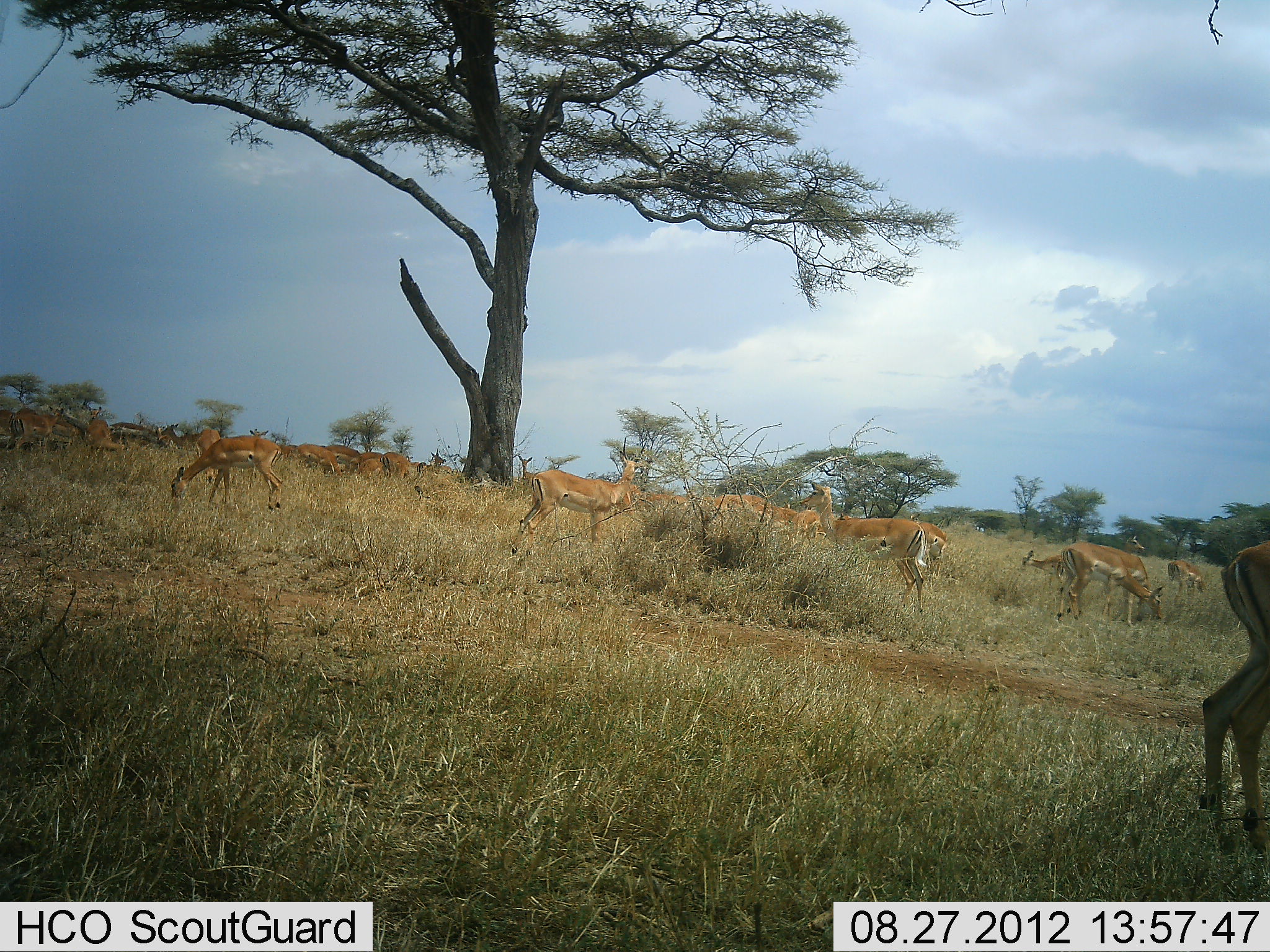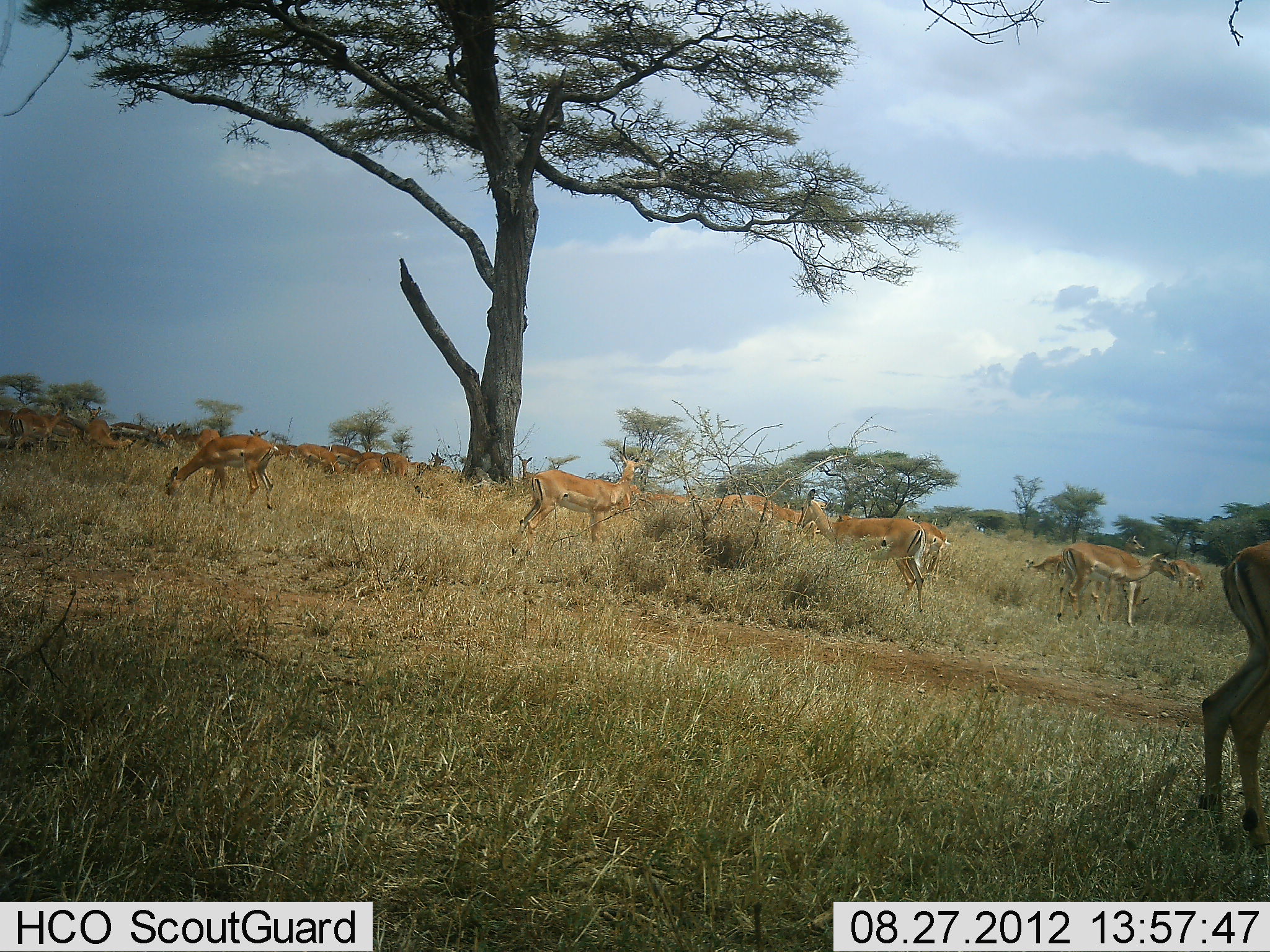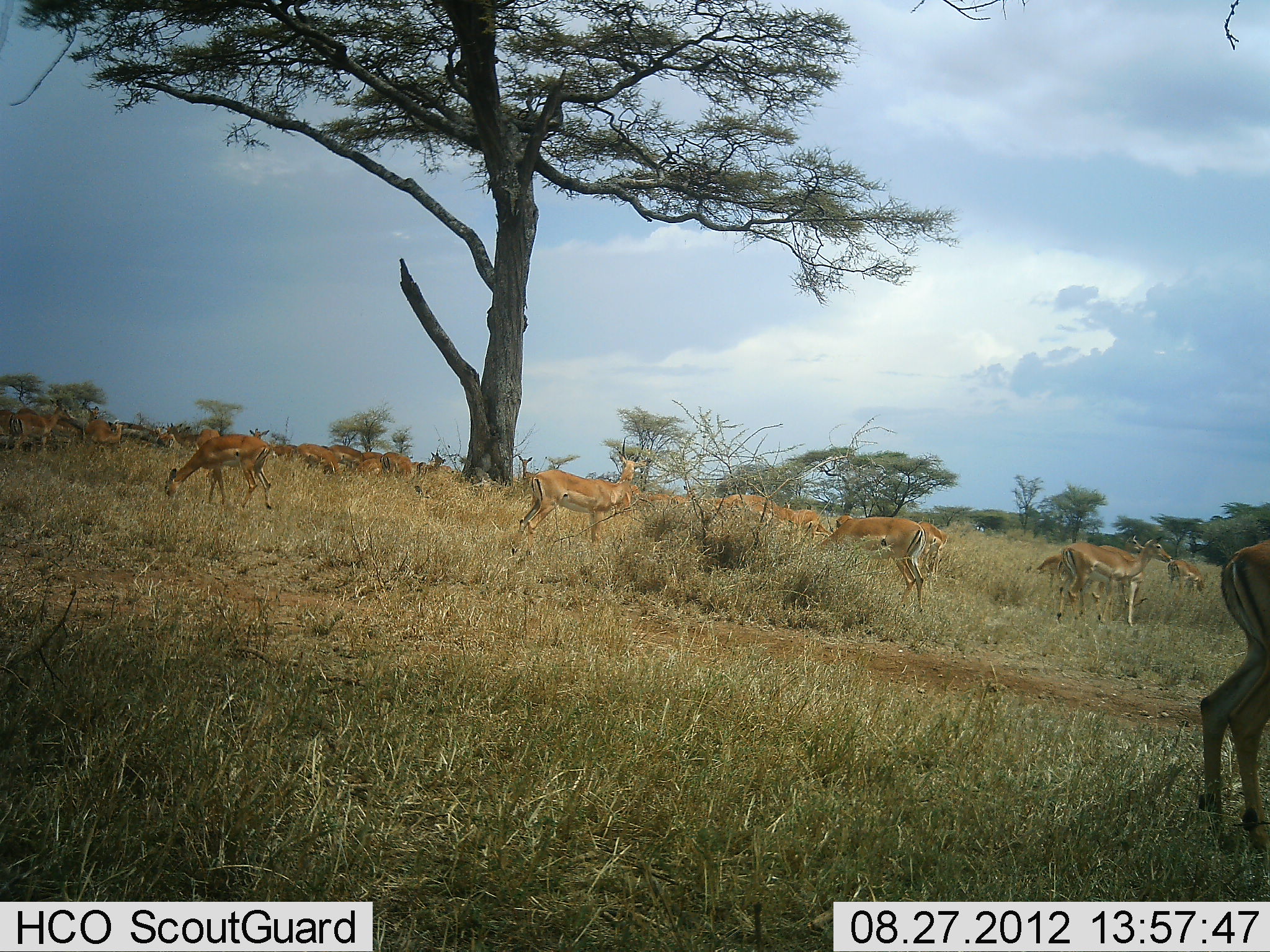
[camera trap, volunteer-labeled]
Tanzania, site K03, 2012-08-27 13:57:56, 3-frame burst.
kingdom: Animalia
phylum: Chordata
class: Mammalia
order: Artiodactyla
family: Bovidae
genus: Aepyceros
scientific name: Aepyceros melampus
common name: impala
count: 11-50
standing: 60%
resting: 0%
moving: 0%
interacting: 0%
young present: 0%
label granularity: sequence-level